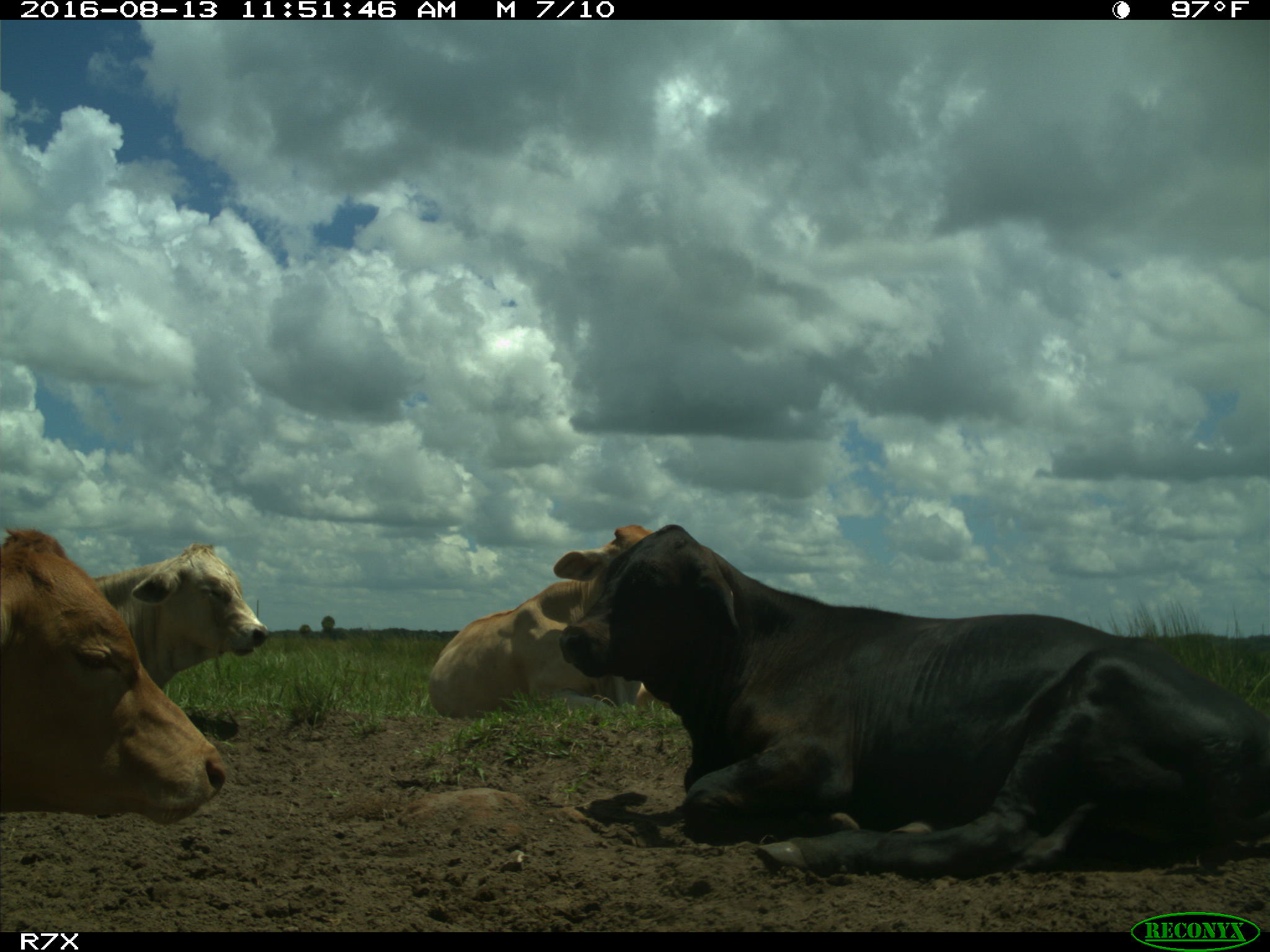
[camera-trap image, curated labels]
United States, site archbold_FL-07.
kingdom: Animalia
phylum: Chordata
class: Mammalia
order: Artiodactyla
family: Bovidae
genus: Bos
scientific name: Bos taurus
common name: domestic cow